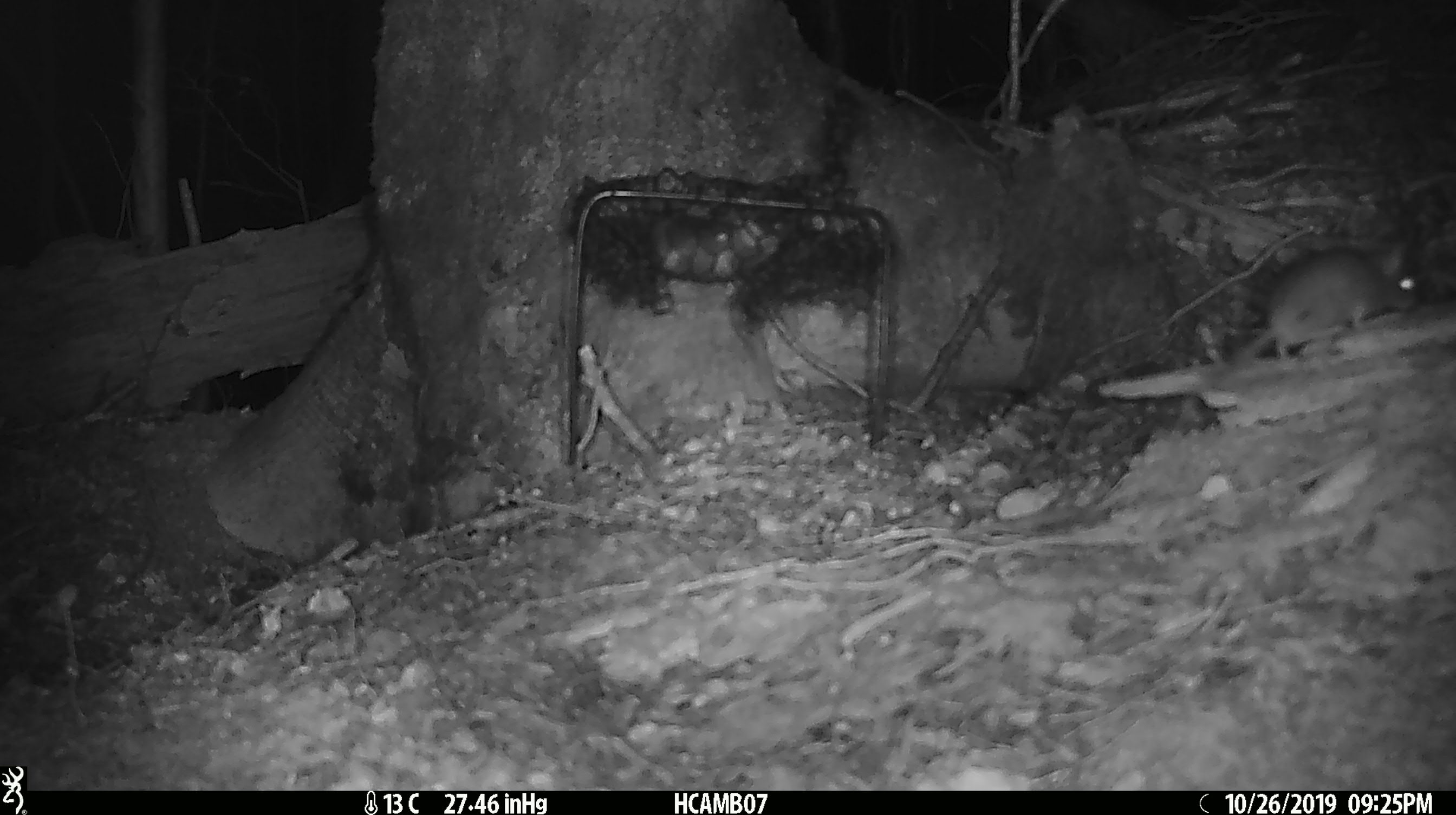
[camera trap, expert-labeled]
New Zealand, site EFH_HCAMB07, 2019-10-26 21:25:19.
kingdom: Animalia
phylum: Chordata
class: Mammalia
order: Rodentia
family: Muridae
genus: Mus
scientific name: Mus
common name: mouse